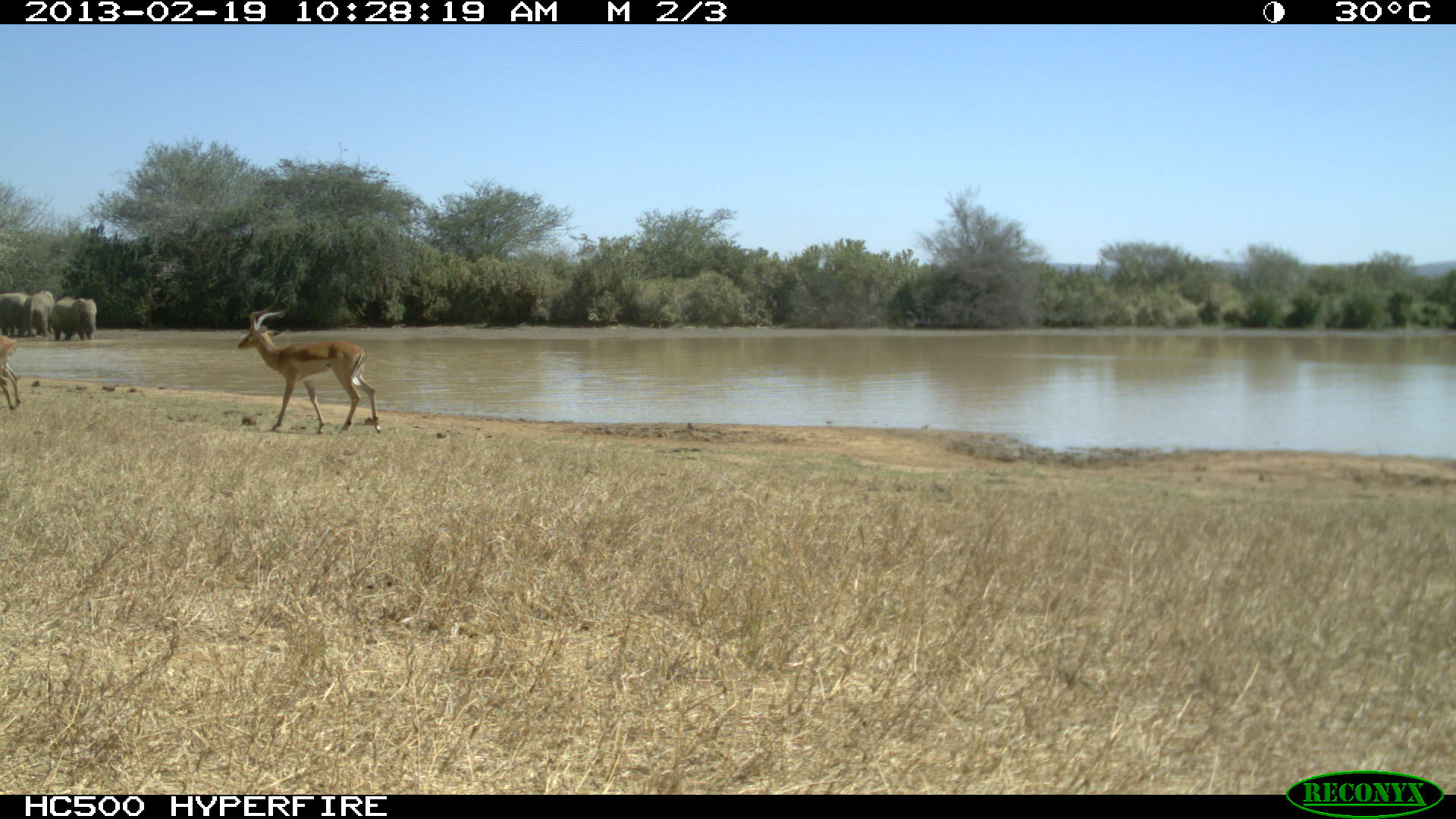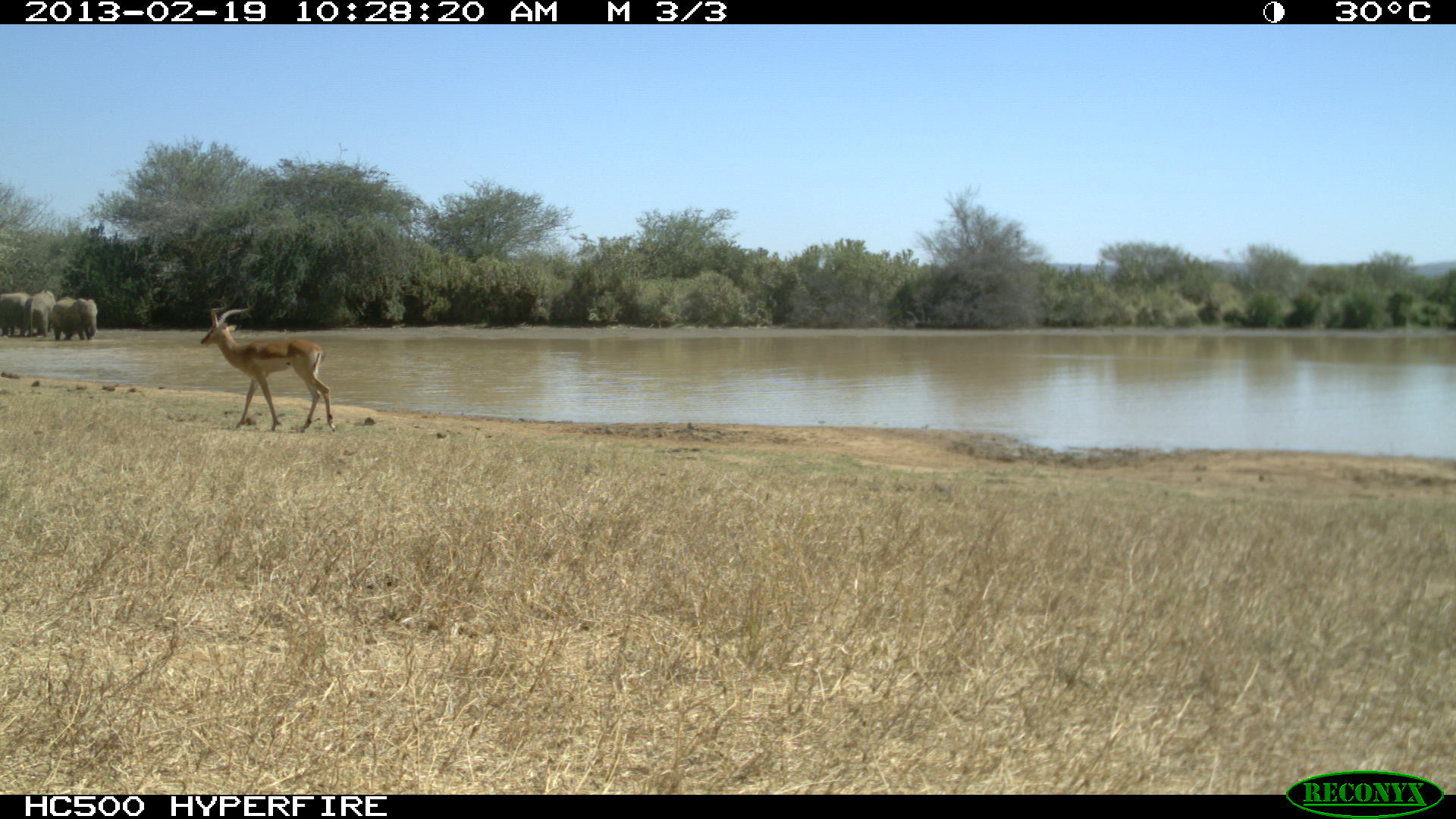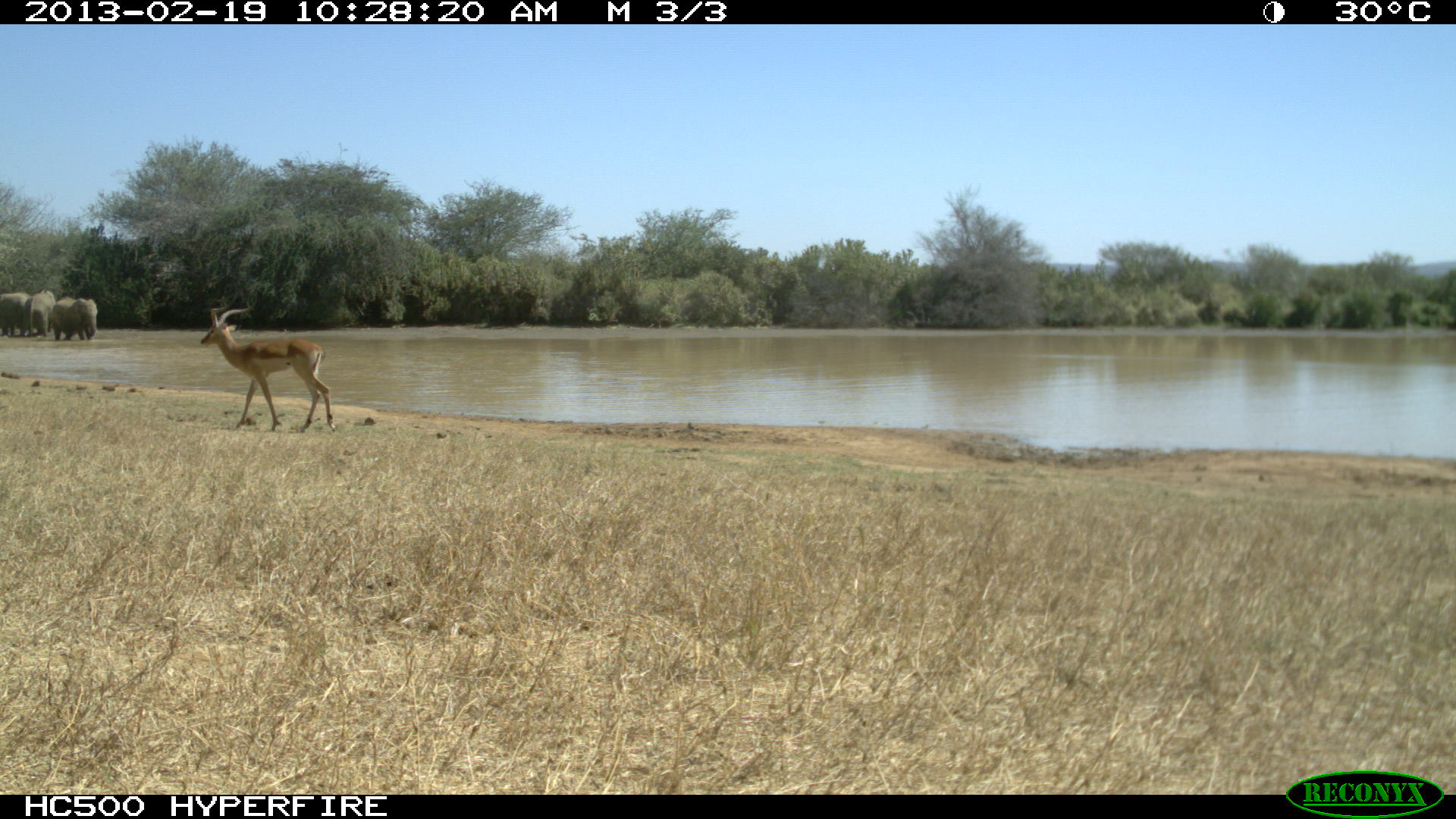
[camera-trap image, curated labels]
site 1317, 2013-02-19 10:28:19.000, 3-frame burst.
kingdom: Animalia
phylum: Chordata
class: Mammalia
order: Artiodactyla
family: Bovidae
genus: Aepyceros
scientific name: Aepyceros melampus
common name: impala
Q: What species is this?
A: Aepyceros melampus (impala).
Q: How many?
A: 2.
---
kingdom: Animalia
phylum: Chordata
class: Mammalia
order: Proboscidea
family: Elephantidae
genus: Loxodonta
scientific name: Loxodonta africana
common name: african bush elephant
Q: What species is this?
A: Loxodonta africana (african bush elephant).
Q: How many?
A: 3.